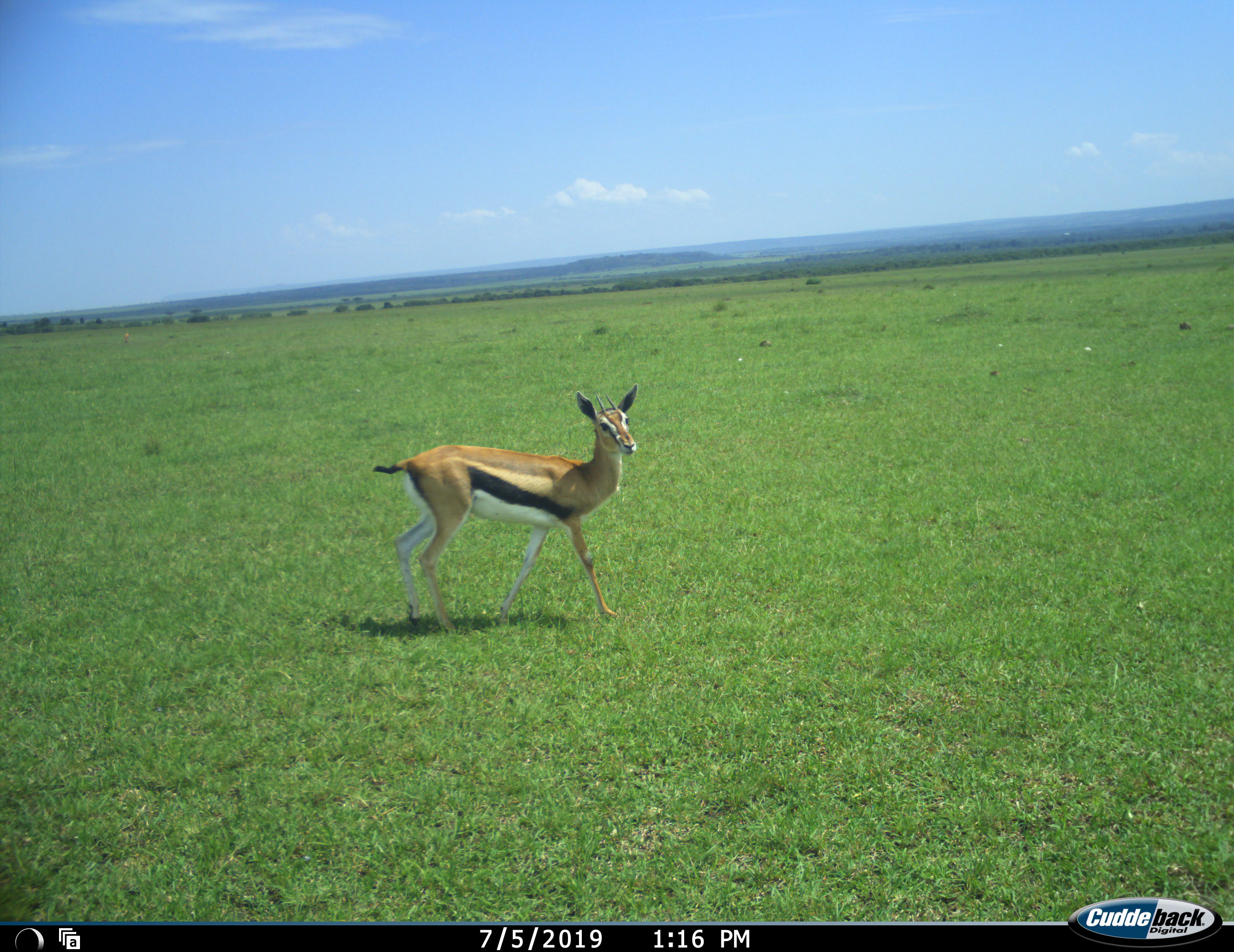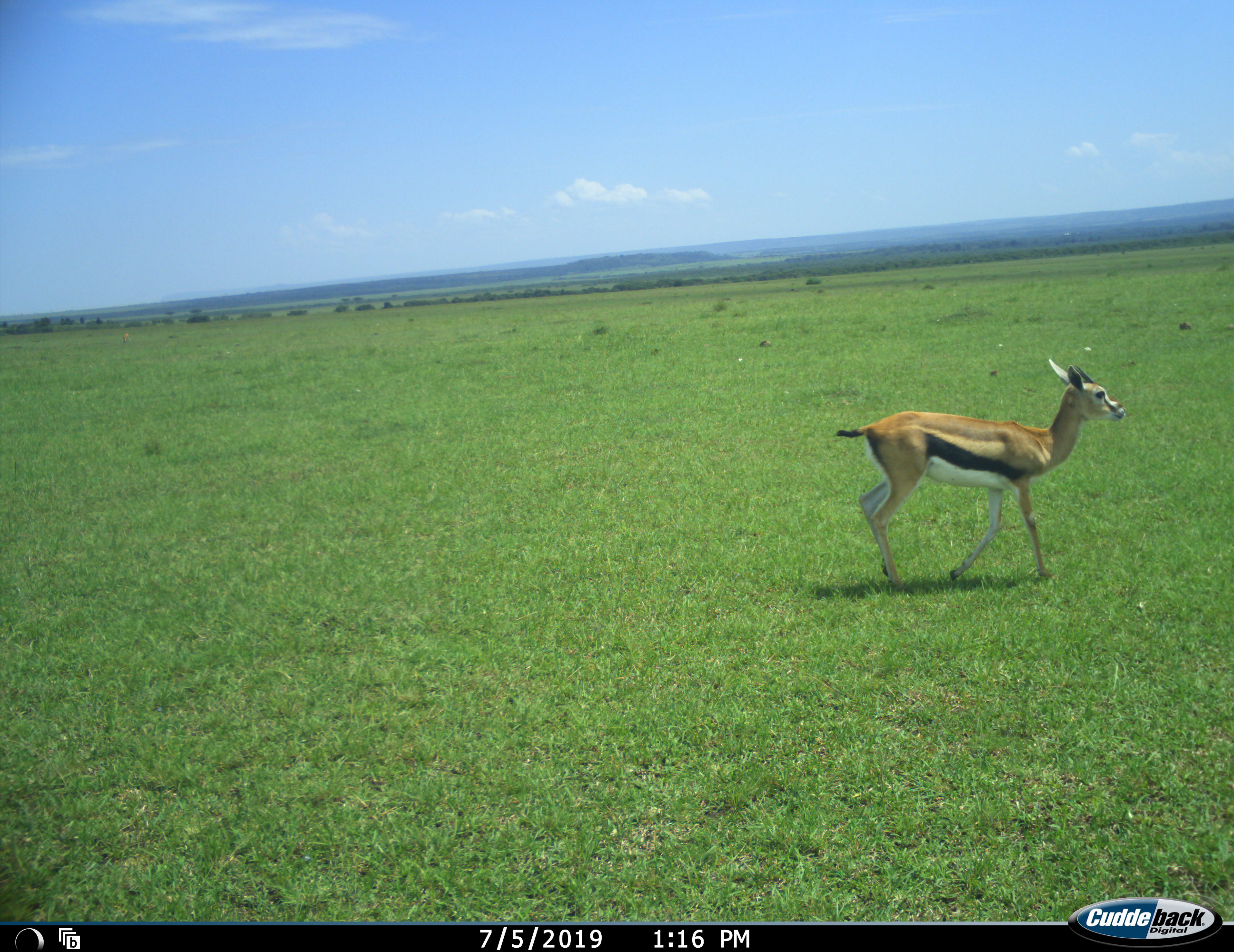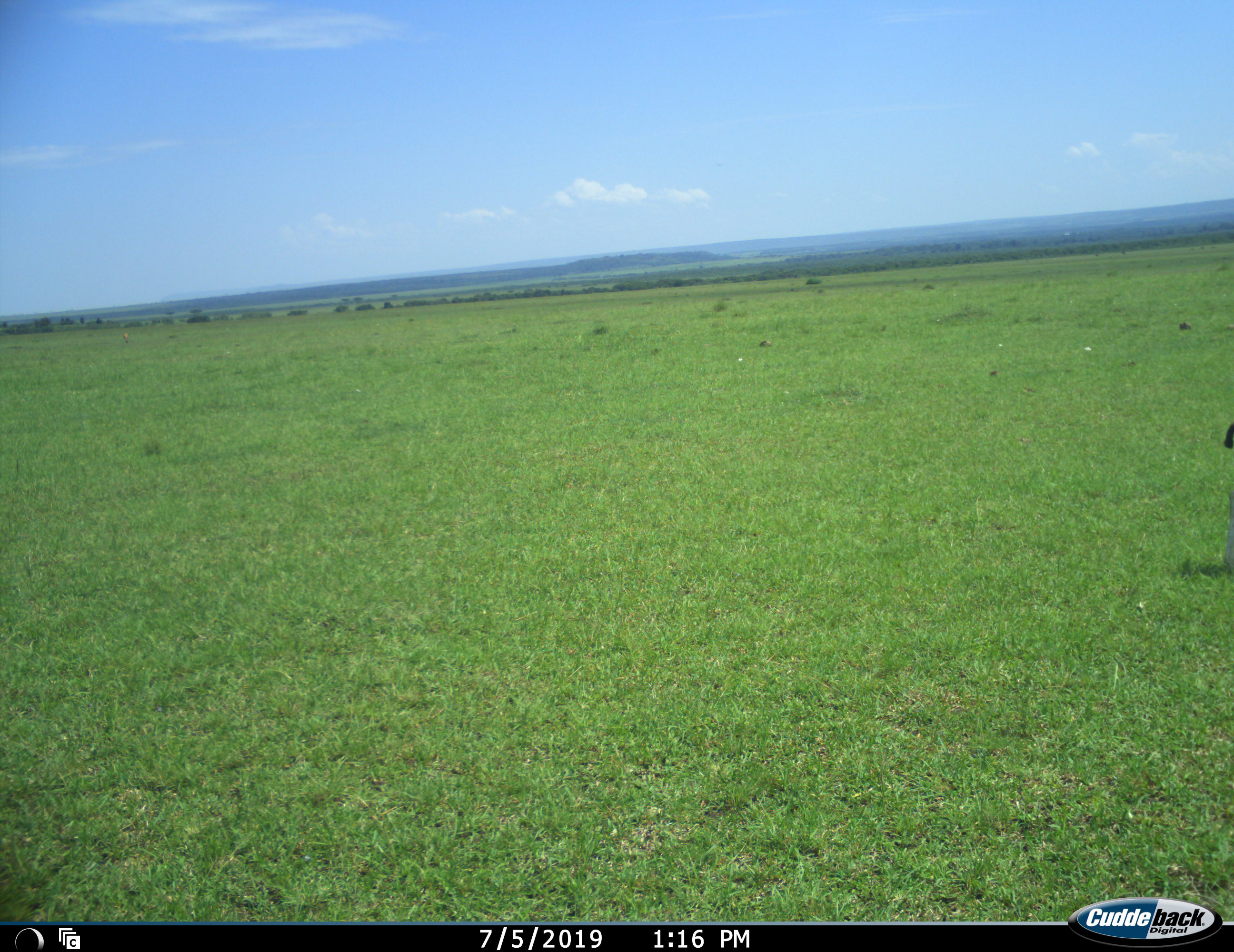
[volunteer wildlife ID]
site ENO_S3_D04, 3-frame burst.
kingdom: Animalia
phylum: Chordata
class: Mammalia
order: Artiodactyla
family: Bovidae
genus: Eudorcas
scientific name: Eudorcas thomsonii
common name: thomson's gazelle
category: gazellethomsons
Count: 1.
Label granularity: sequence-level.